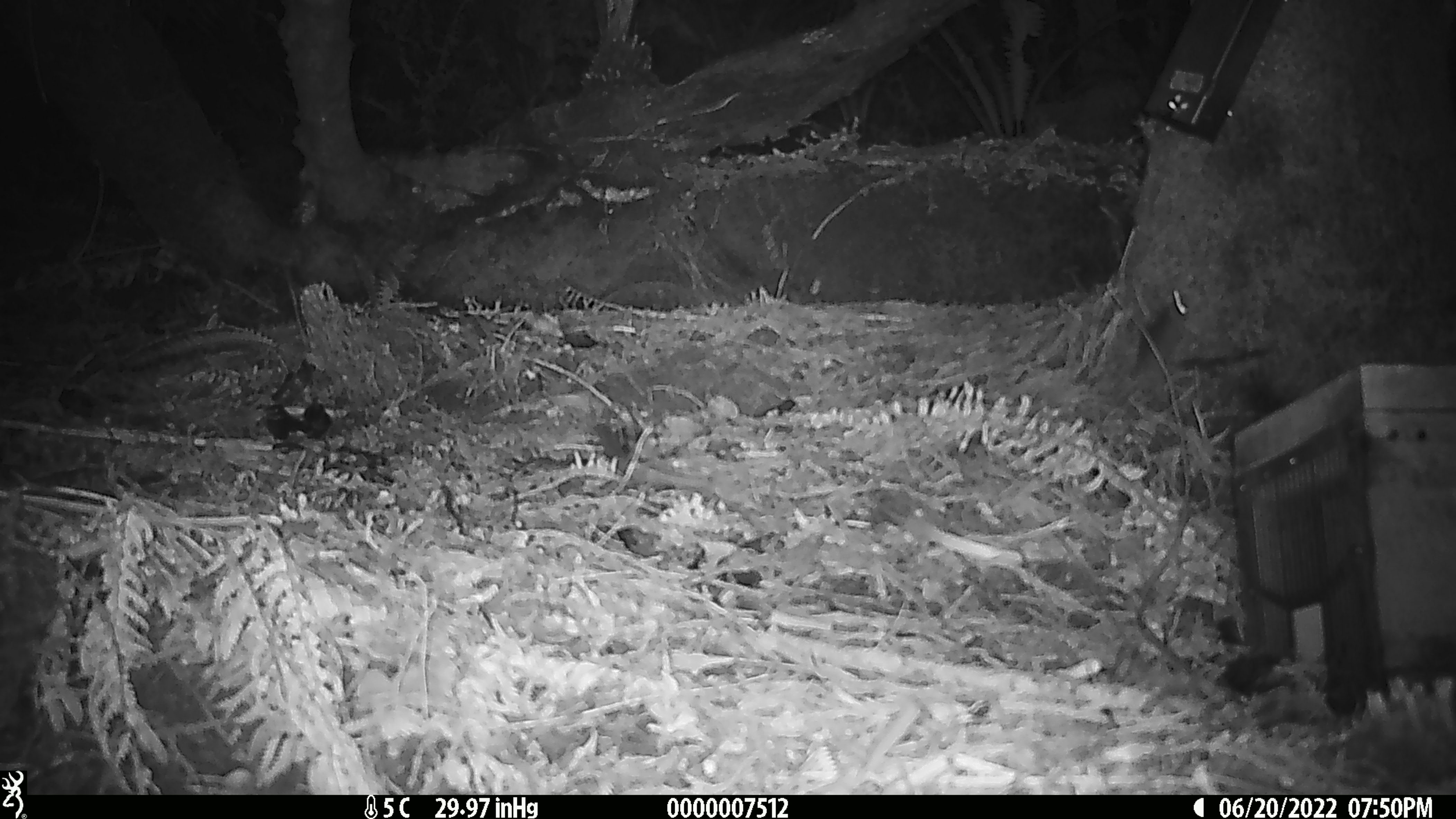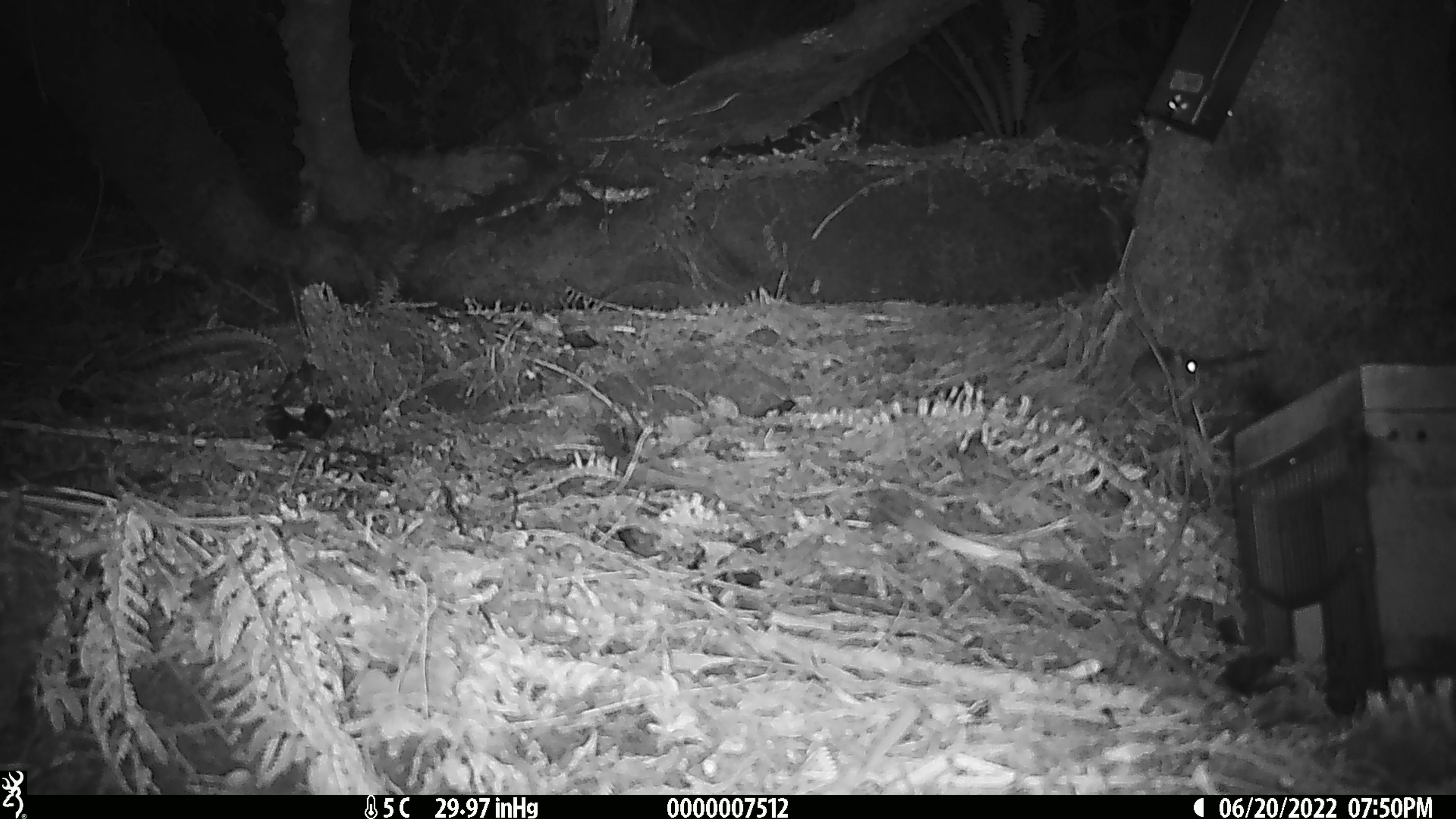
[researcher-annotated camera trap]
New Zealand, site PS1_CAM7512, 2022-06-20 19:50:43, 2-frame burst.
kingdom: Animalia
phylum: Chordata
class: Mammalia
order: Rodentia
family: Muridae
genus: Mus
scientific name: Mus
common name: mouse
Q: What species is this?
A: Mouse (Mus).